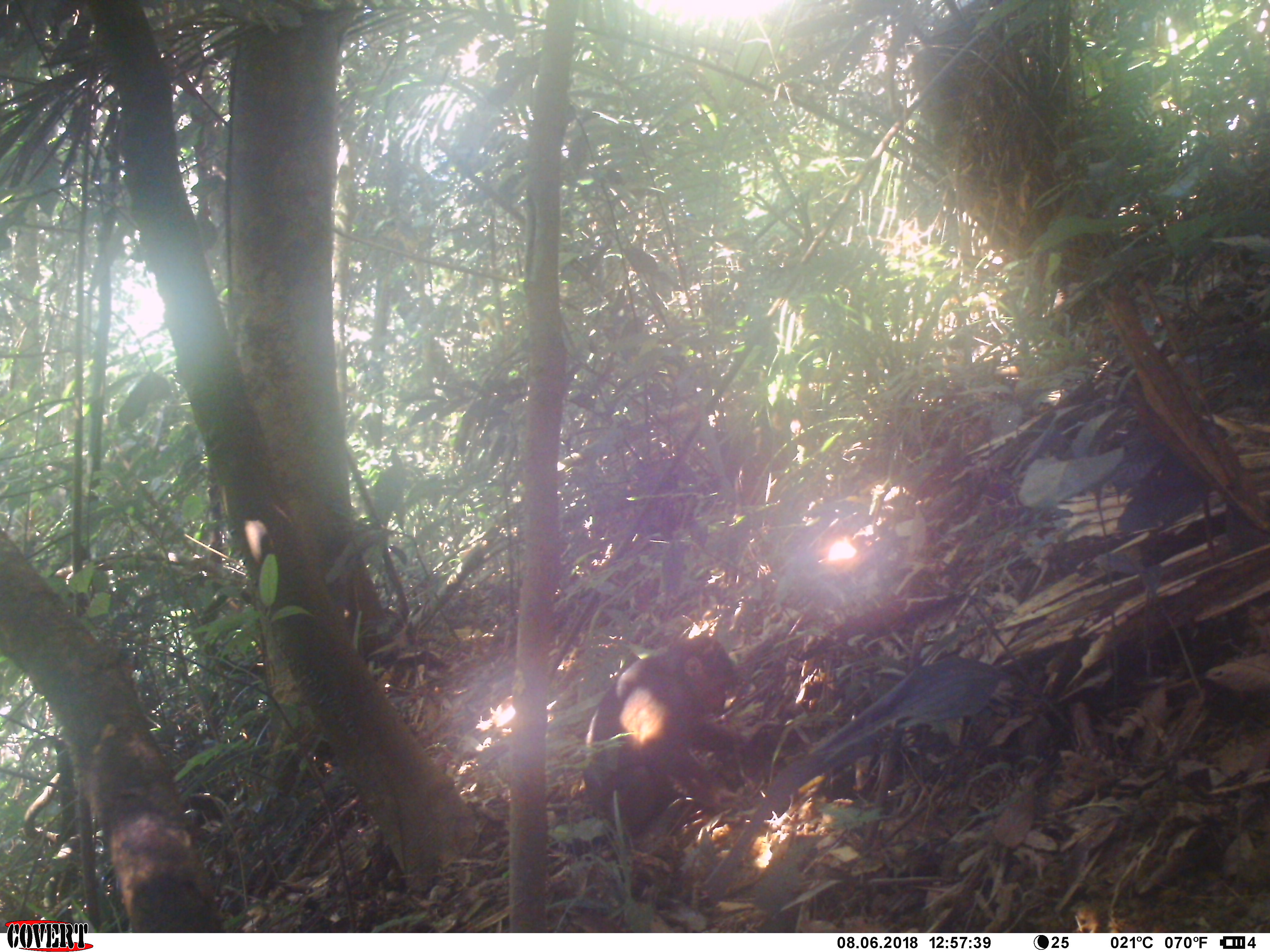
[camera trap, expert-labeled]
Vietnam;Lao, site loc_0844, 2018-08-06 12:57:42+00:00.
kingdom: Animalia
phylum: Chordata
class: Mammalia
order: Primates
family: Cercopithecidae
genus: Macaca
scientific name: Macaca arctoides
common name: stump-tailed macaque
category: stump tailed macaque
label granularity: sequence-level